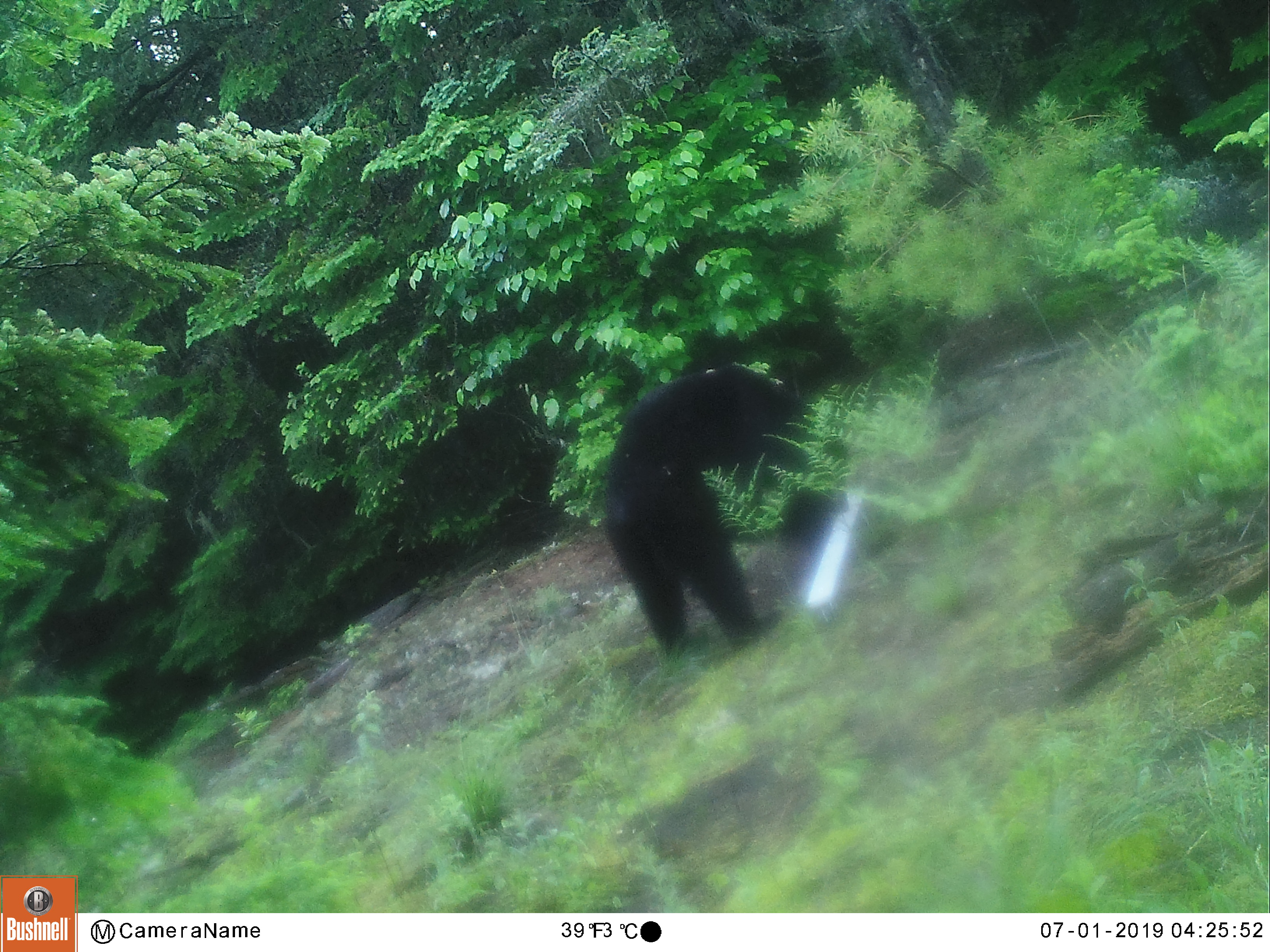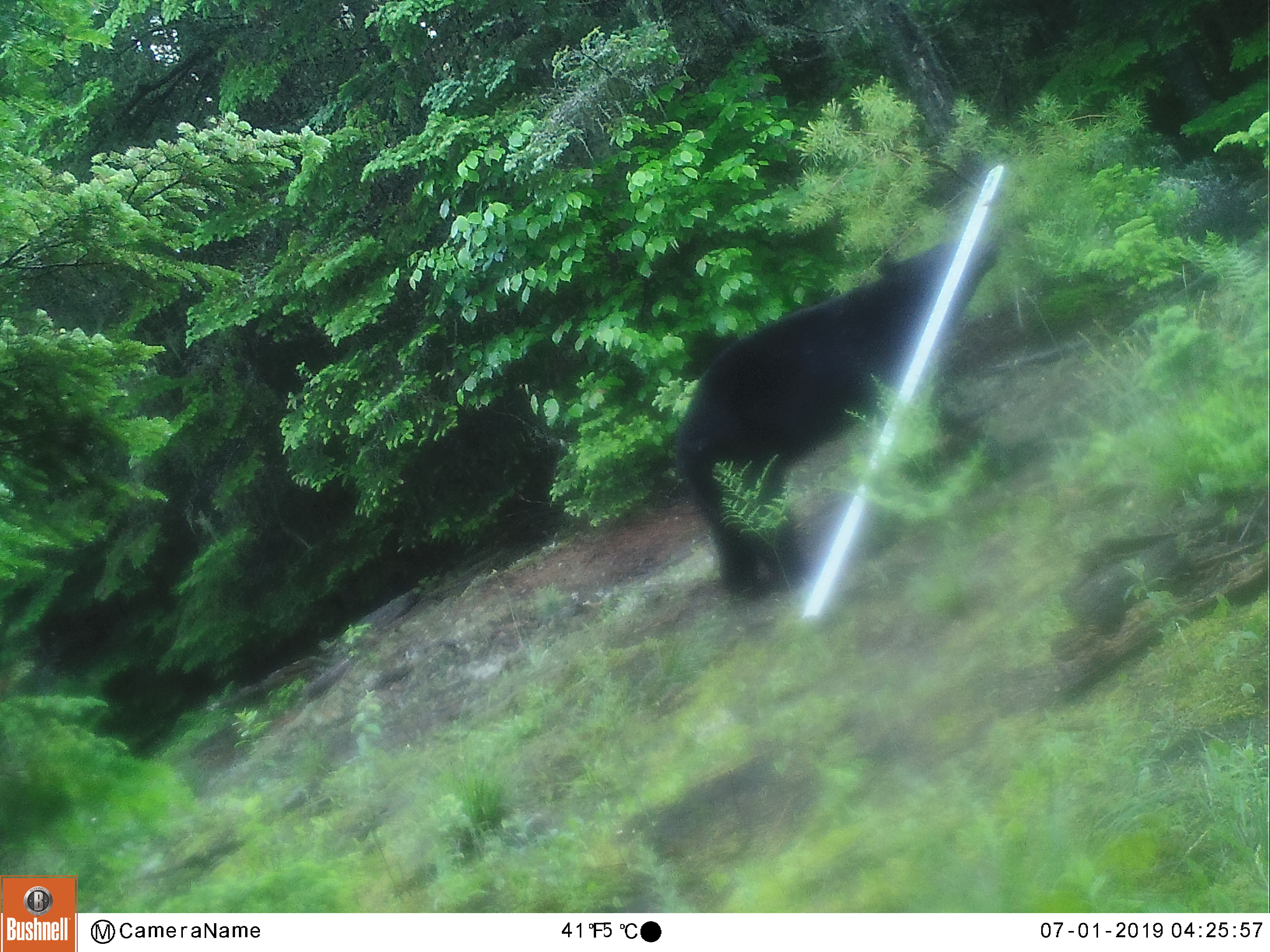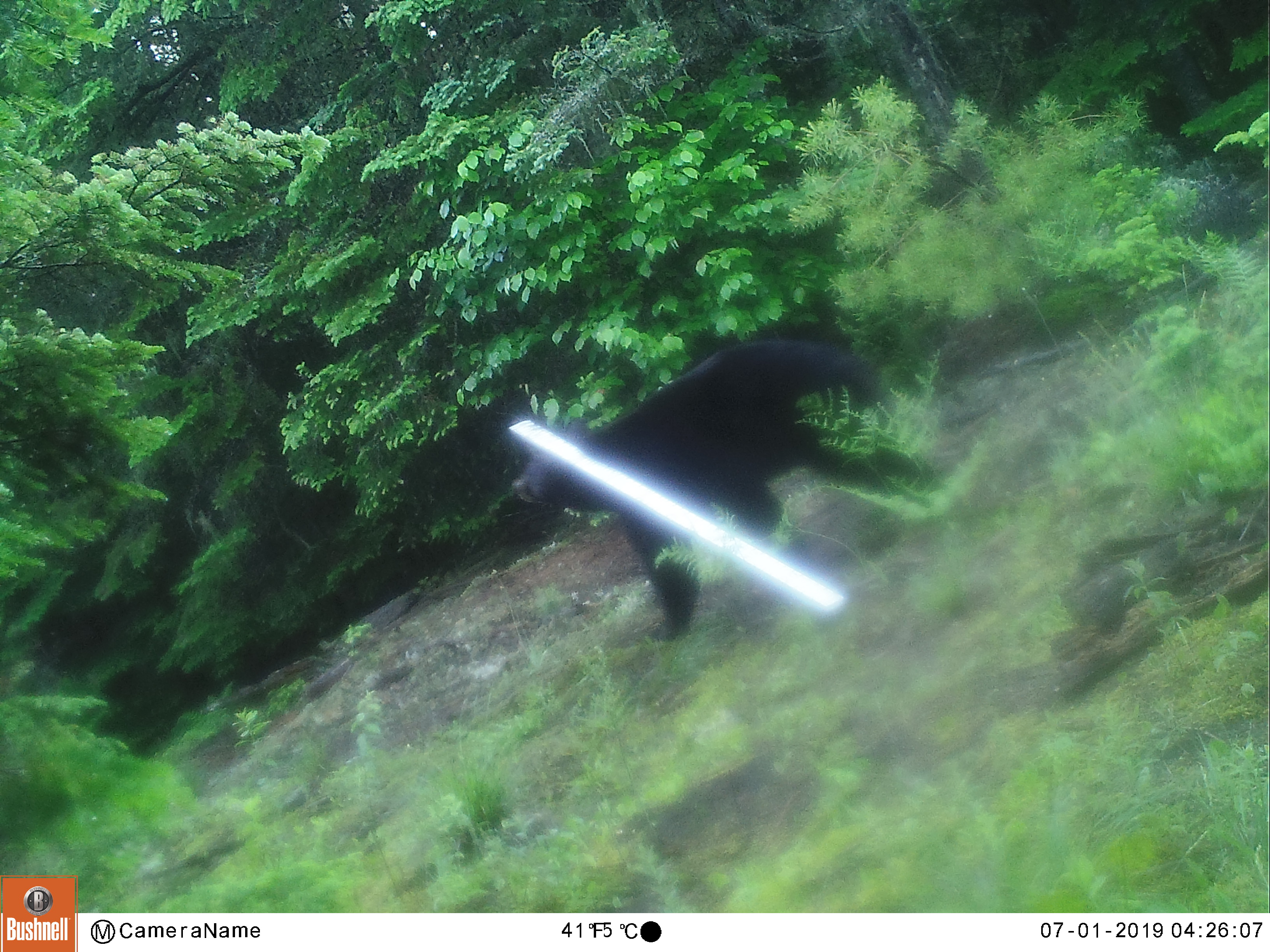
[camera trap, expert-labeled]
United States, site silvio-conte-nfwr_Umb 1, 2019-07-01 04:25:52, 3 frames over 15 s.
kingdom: Animalia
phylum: Chordata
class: Mammalia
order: Carnivora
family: Ursidae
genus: Ursus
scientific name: Ursus americanus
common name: black bear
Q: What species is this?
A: Black bear (Ursus americanus).